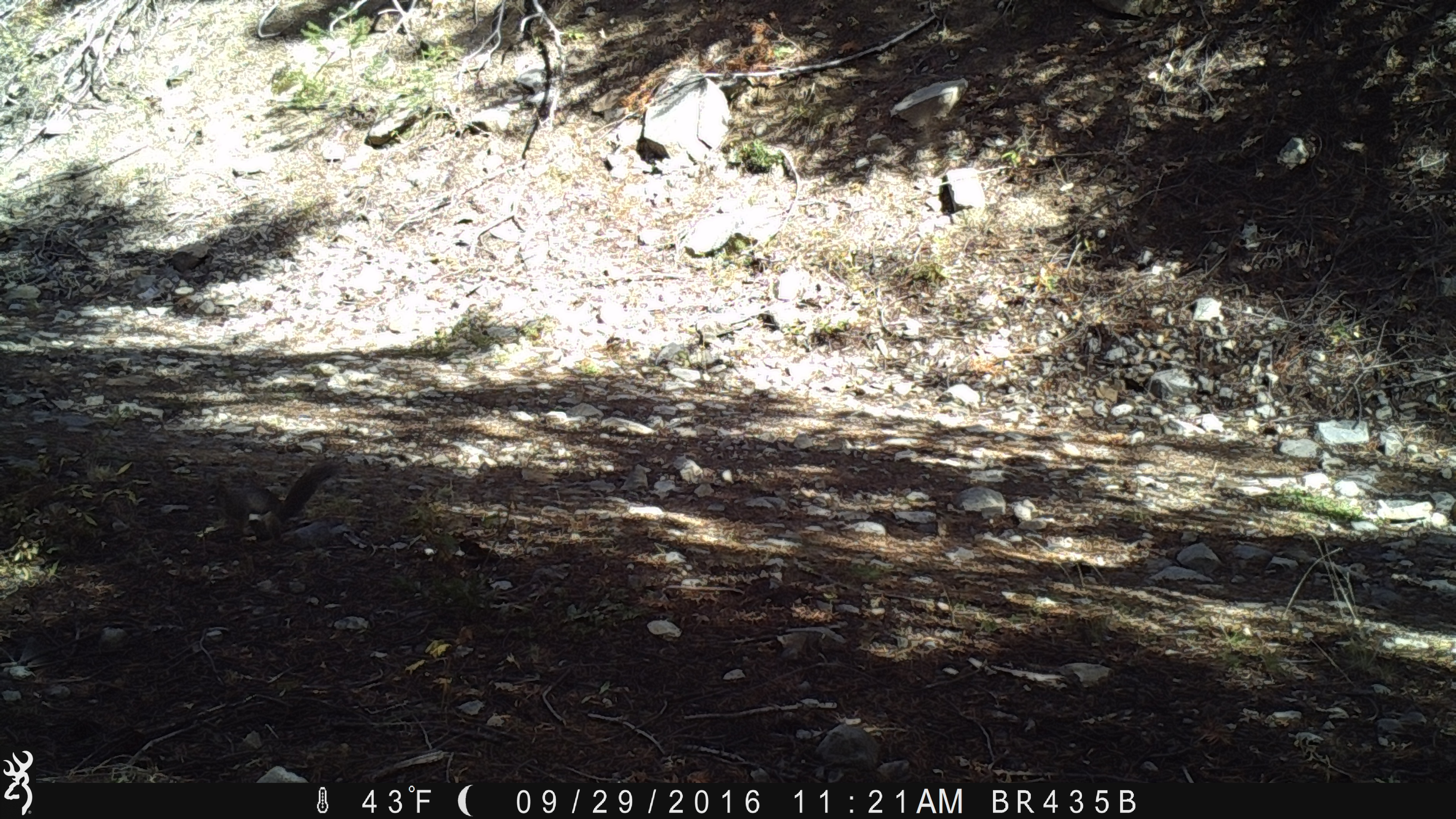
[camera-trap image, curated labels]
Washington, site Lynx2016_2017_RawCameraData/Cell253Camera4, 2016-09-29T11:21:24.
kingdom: Animalia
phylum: Chordata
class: Mammalia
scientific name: Mammalia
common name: small mammal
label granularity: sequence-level